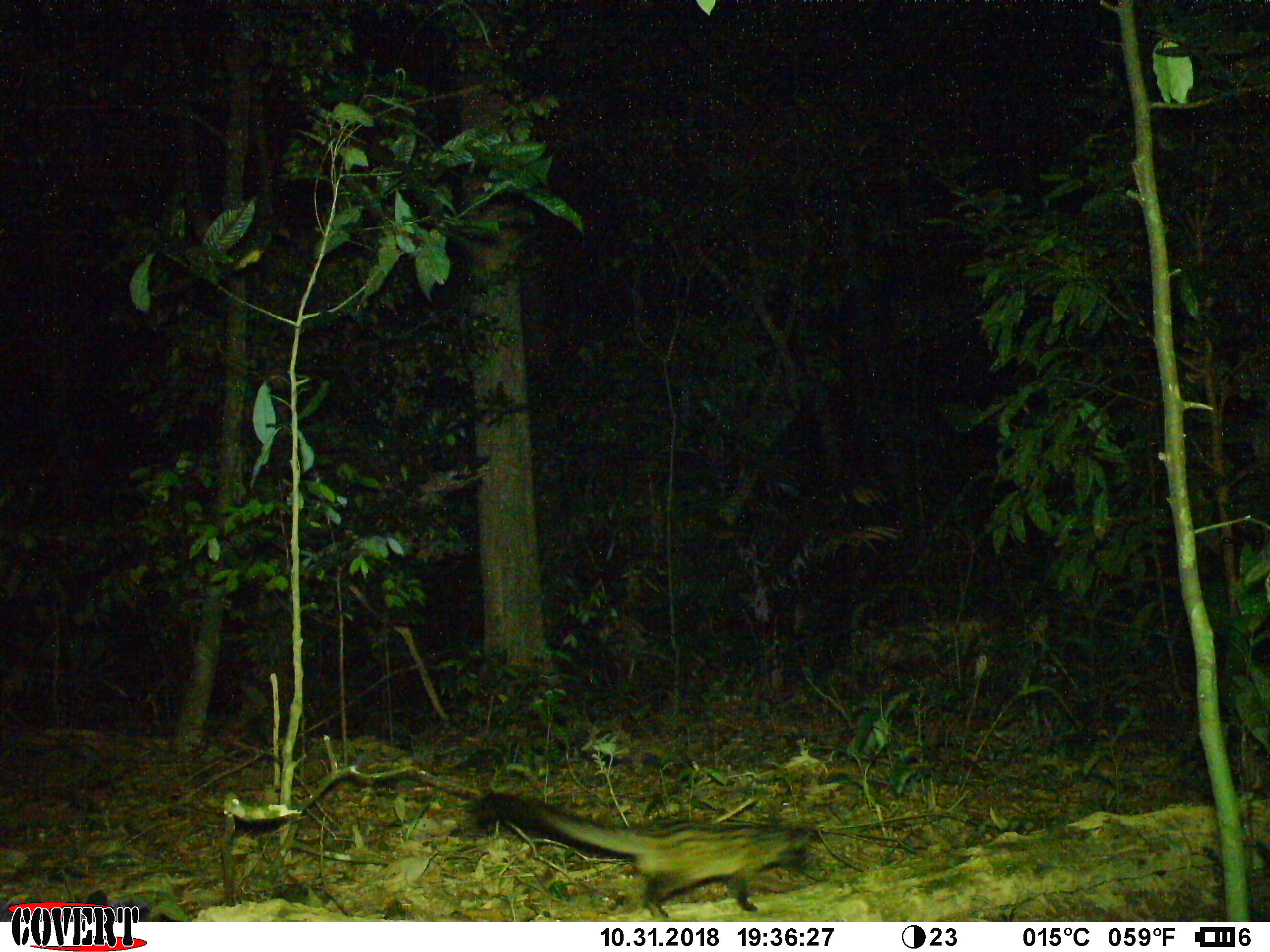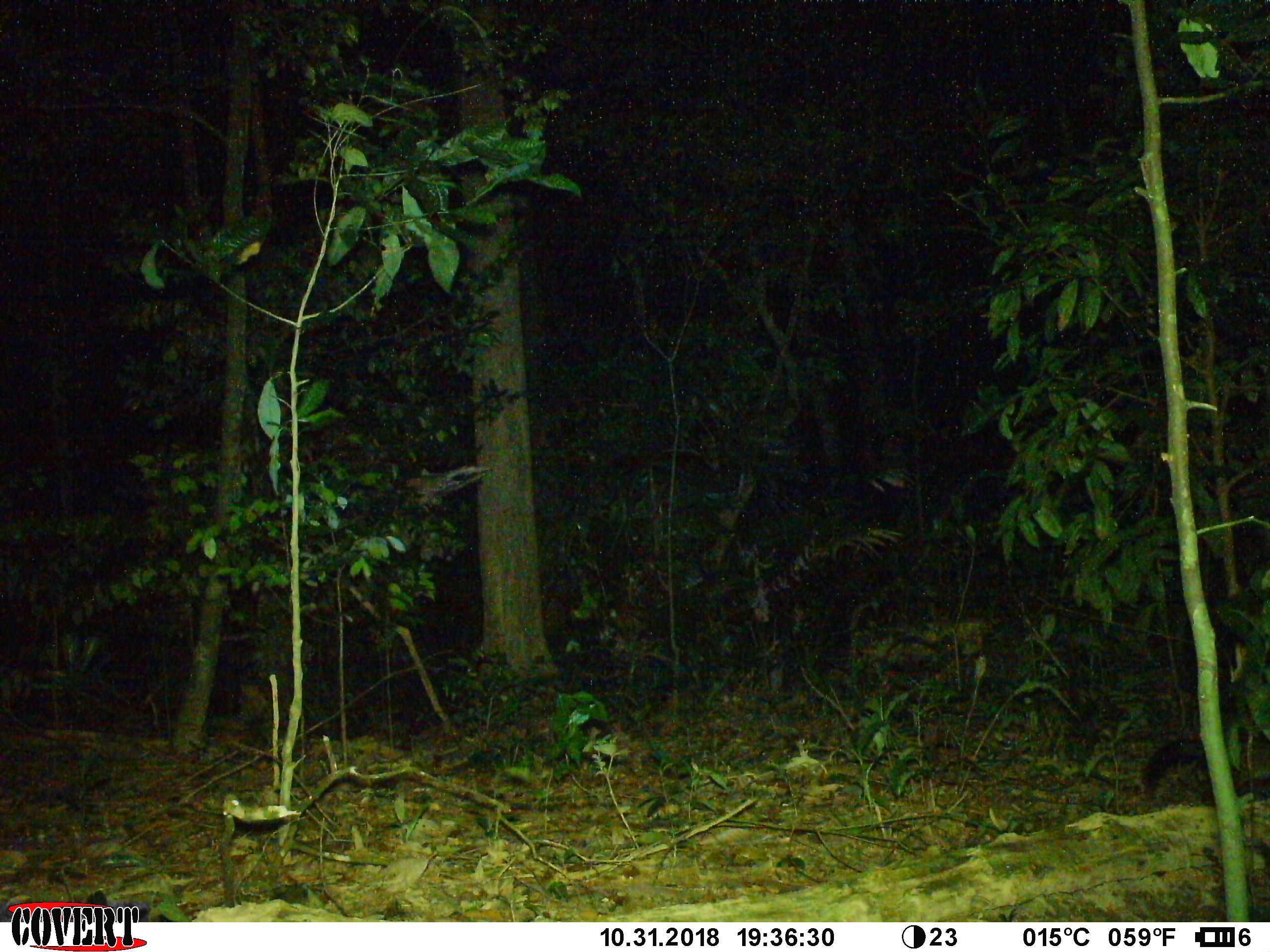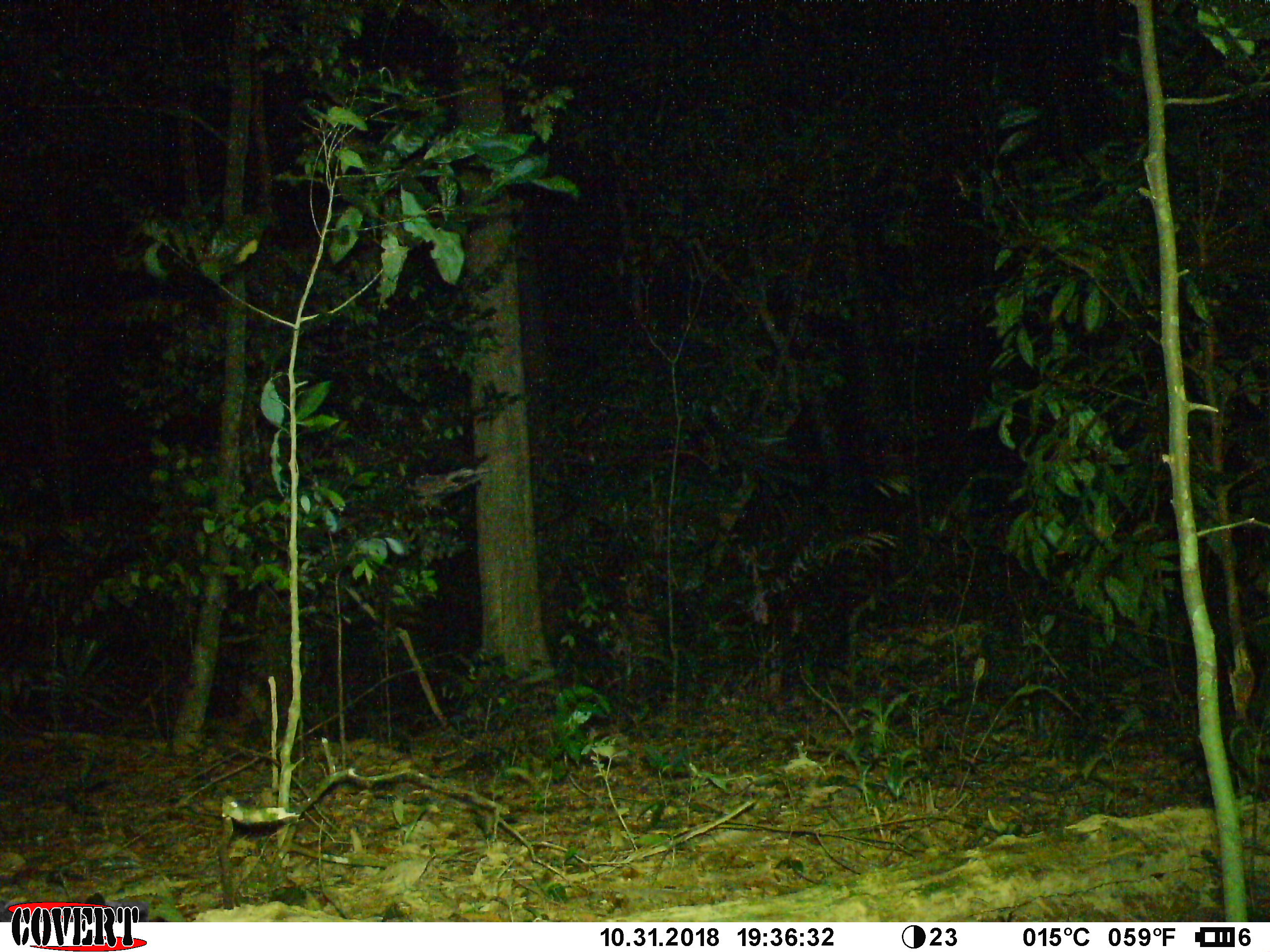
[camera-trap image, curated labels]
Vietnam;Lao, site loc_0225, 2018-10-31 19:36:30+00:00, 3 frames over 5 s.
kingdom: Animalia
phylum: Chordata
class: Mammalia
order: Carnivora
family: Viverridae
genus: Paradoxurus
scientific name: Paradoxurus hermaphroditus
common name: common palm civet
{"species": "common palm civet (Paradoxurus hermaphroditus)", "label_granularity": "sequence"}